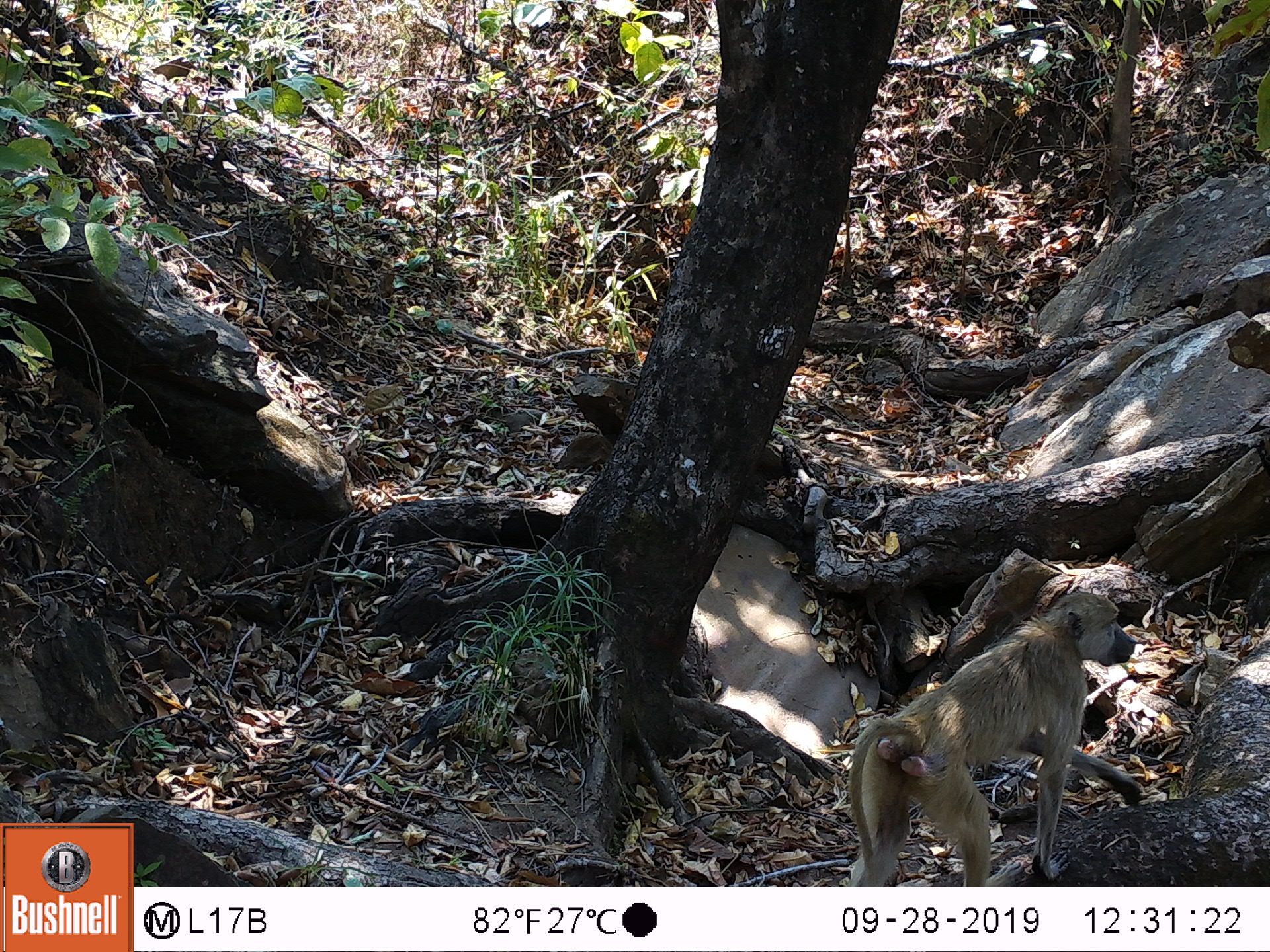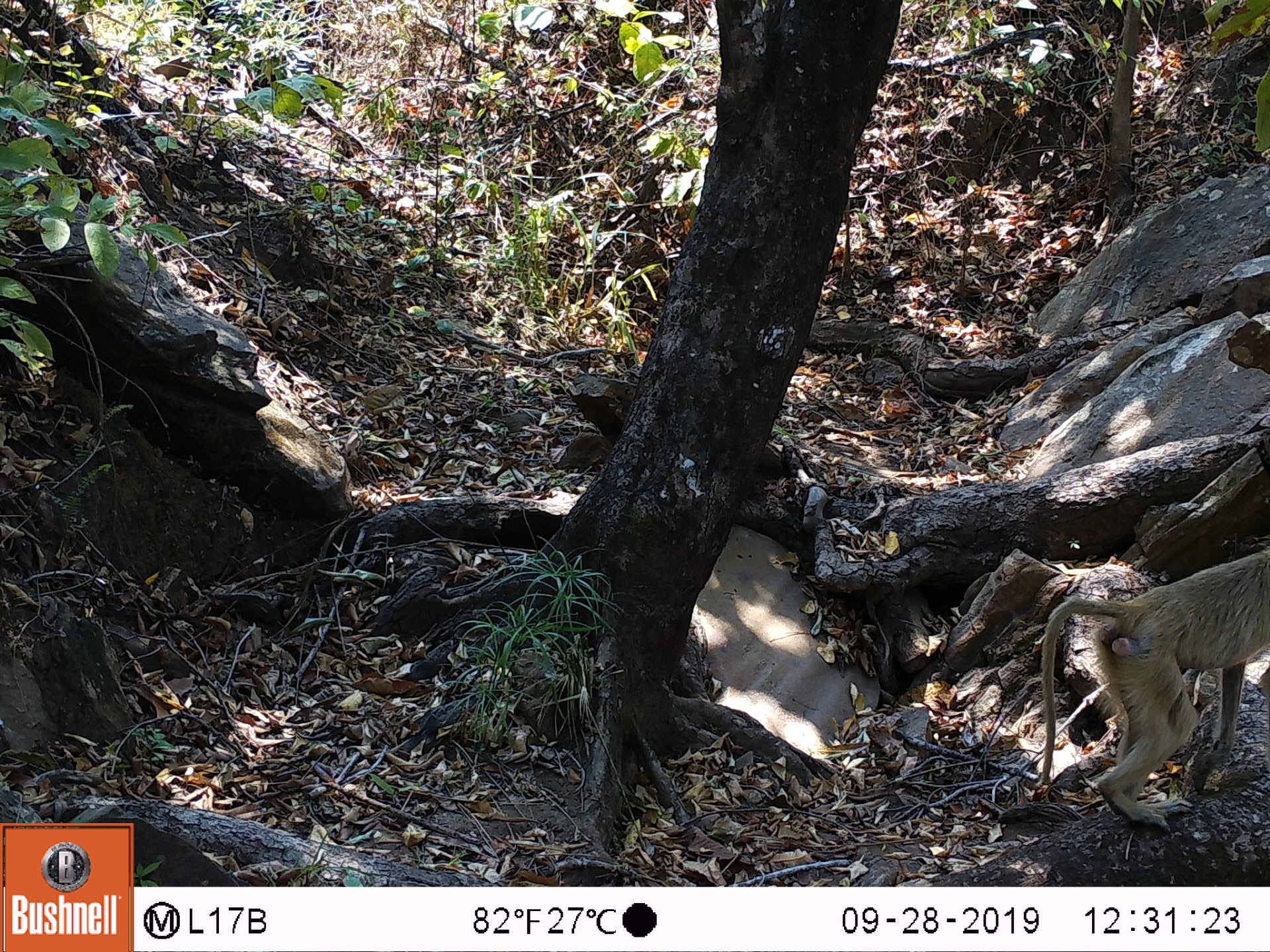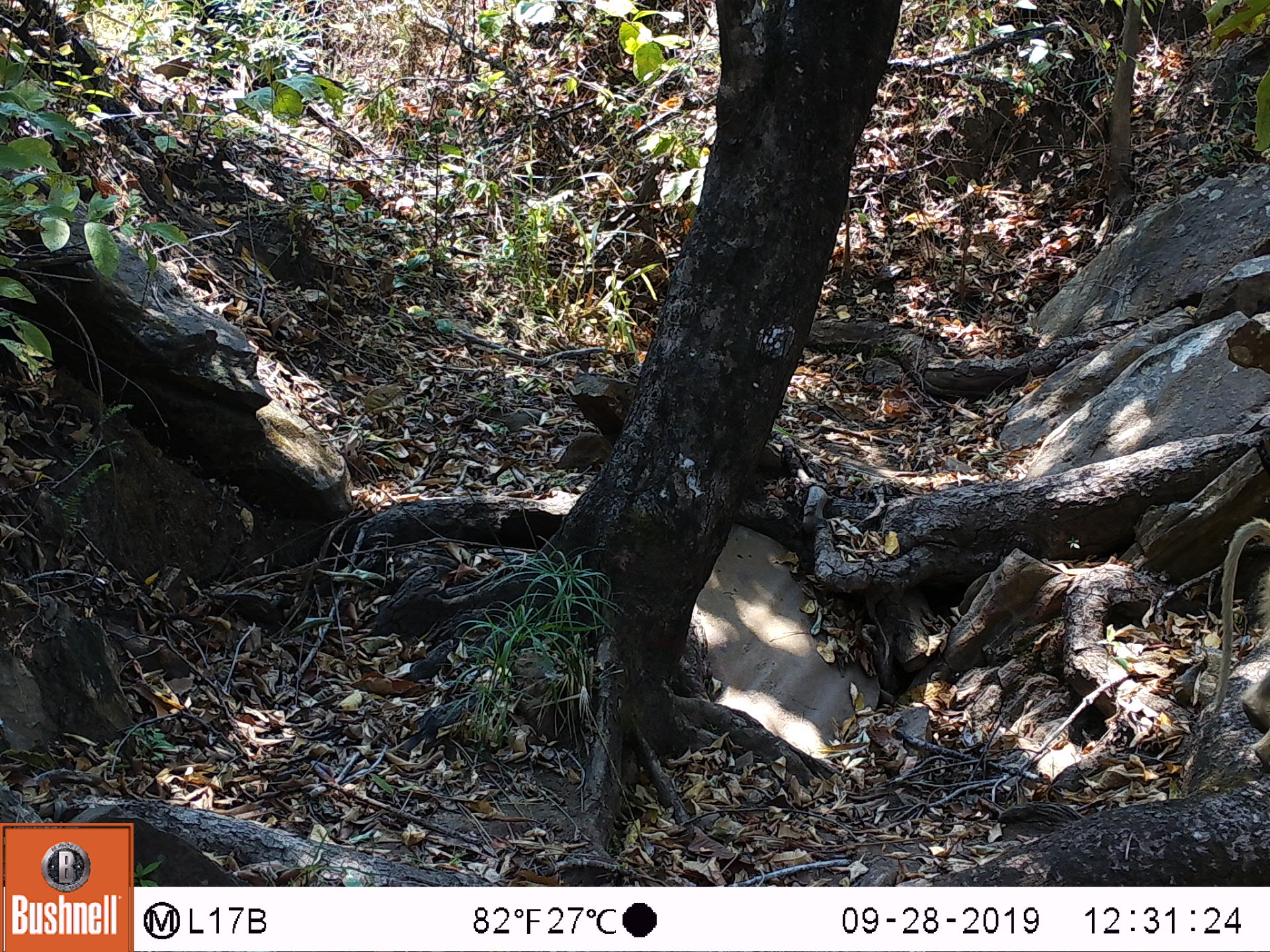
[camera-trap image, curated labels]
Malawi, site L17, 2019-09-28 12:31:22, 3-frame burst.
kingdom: Animalia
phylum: Chordata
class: Mammalia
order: Primates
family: Cercopithecidae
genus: Papio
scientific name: Papio cynocephalus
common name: yellow baboon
Yellow baboon (Papio cynocephalus), count 1.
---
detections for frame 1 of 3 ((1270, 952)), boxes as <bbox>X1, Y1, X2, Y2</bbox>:
yellow baboon: <bbox>838, 590, 1142, 880</bbox>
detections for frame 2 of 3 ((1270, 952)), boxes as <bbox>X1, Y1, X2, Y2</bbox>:
yellow baboon: <bbox>1034, 557, 1262, 828</bbox>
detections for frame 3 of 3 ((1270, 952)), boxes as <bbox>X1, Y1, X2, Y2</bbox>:
yellow baboon: <bbox>1215, 515, 1267, 764</bbox>